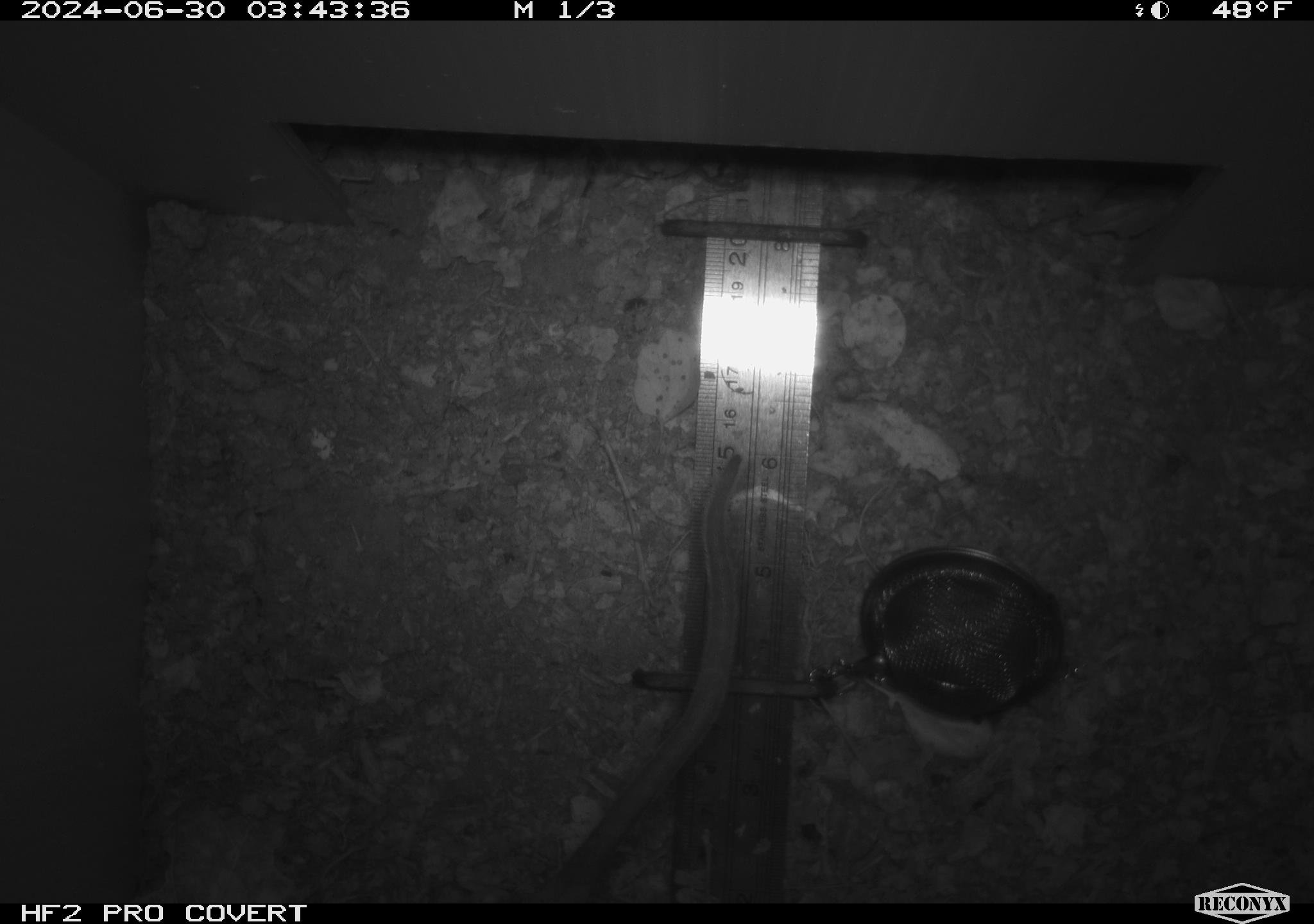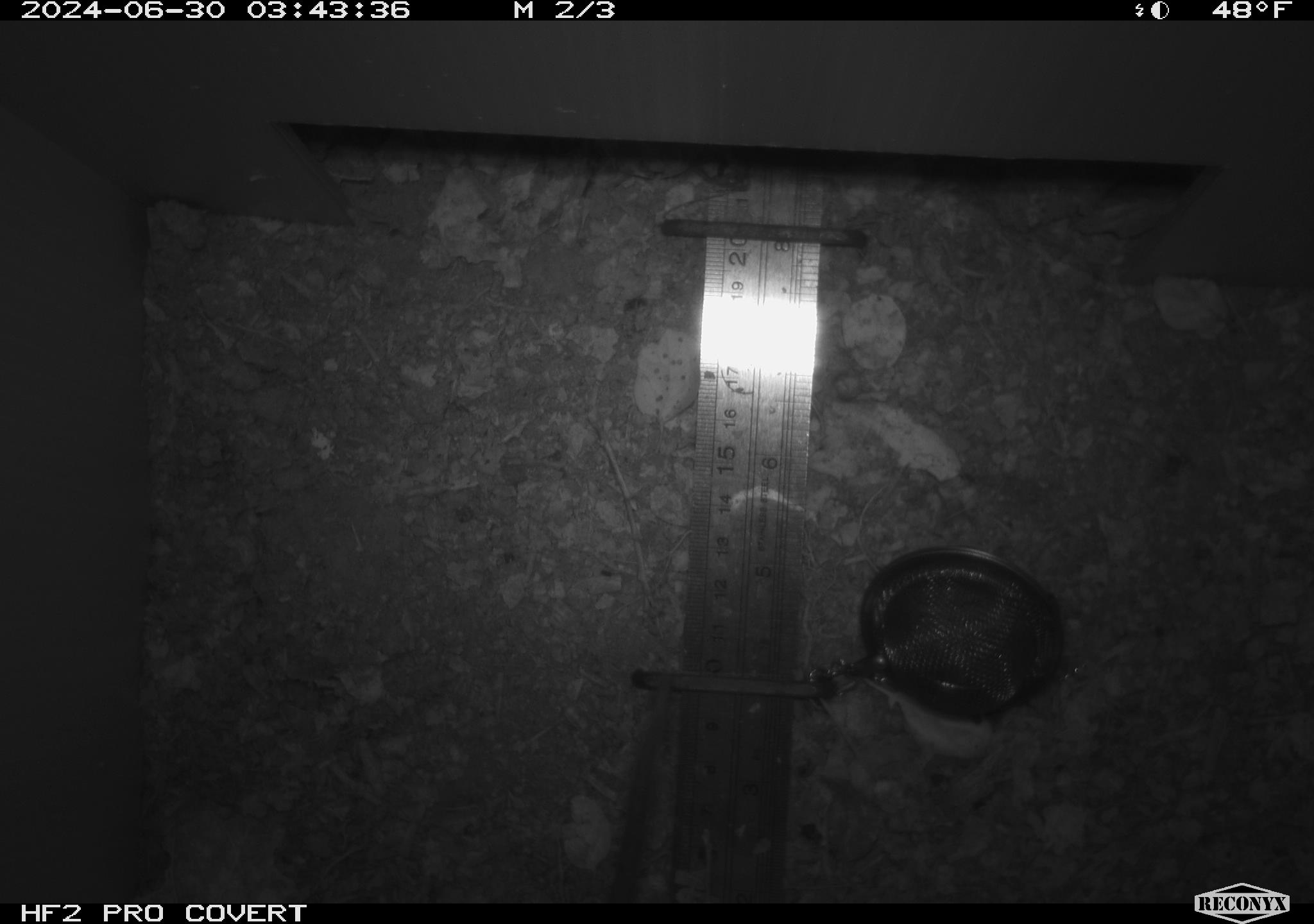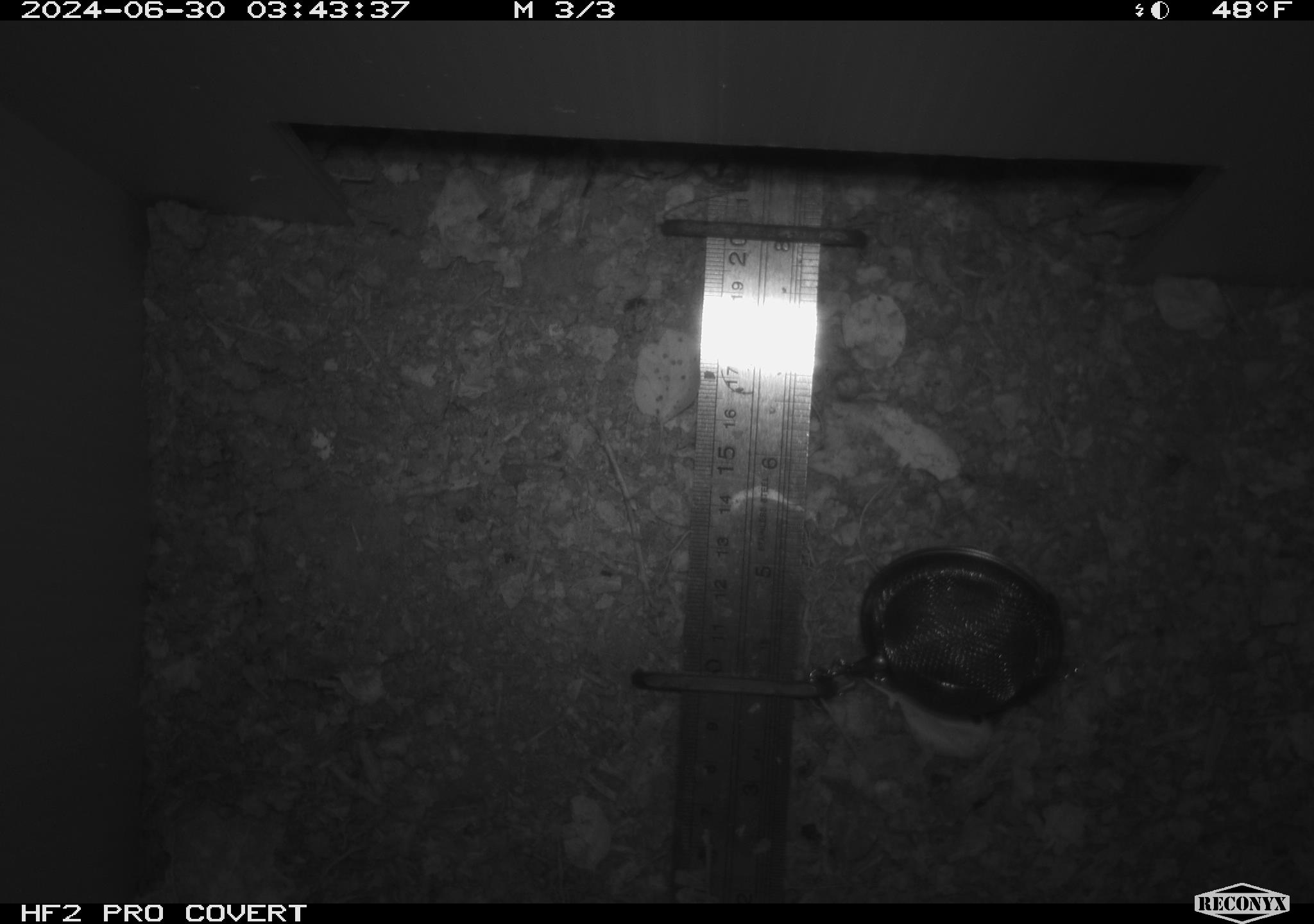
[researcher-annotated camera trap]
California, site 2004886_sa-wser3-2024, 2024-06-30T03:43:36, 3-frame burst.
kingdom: Animalia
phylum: Chordata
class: Mammalia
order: Rodentia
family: Cricetidae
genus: Neotoma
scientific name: Neotoma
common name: pack rat or woodrat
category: neotoma species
Neotoma species (pack rat or woodrat) (Neotoma).